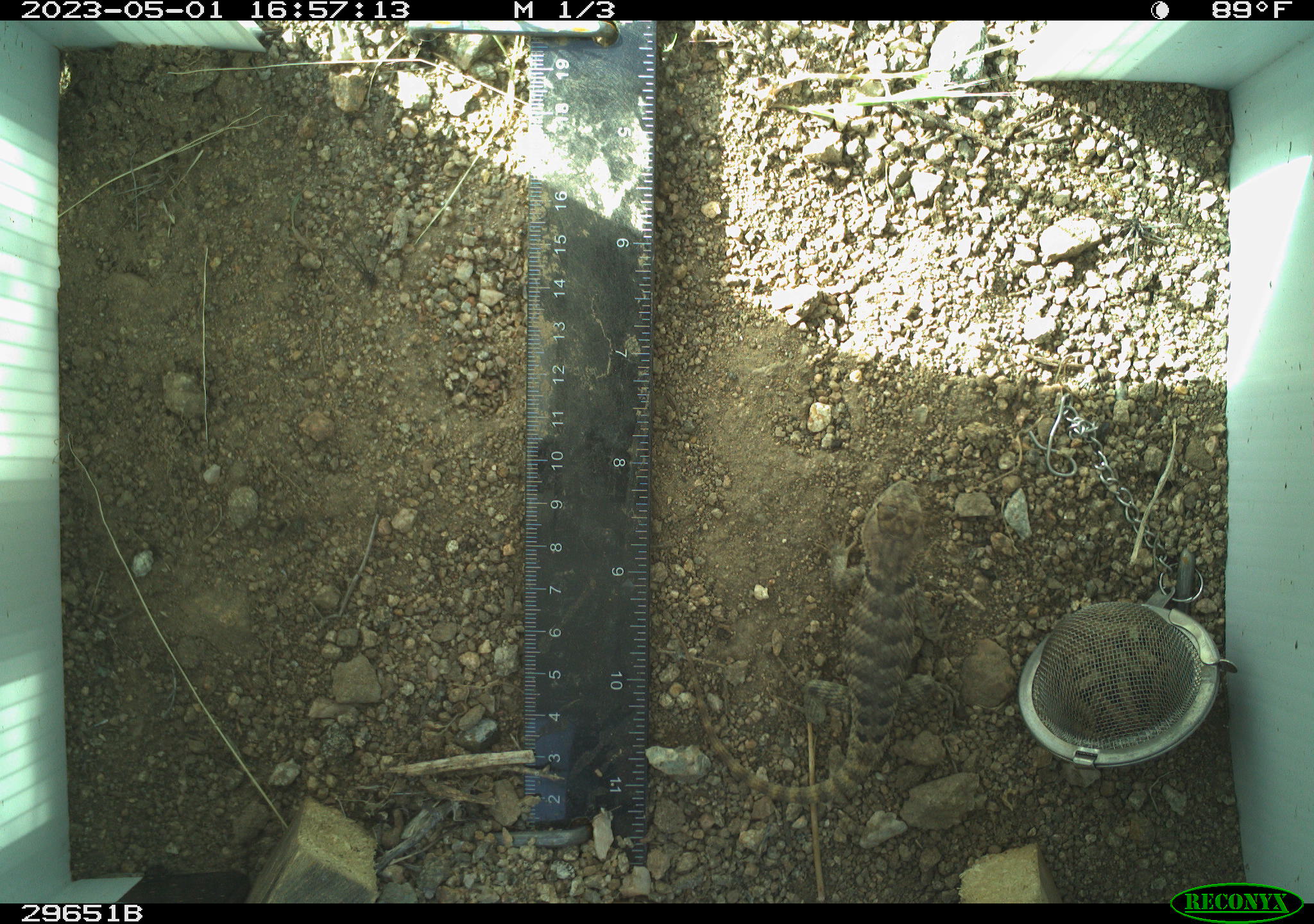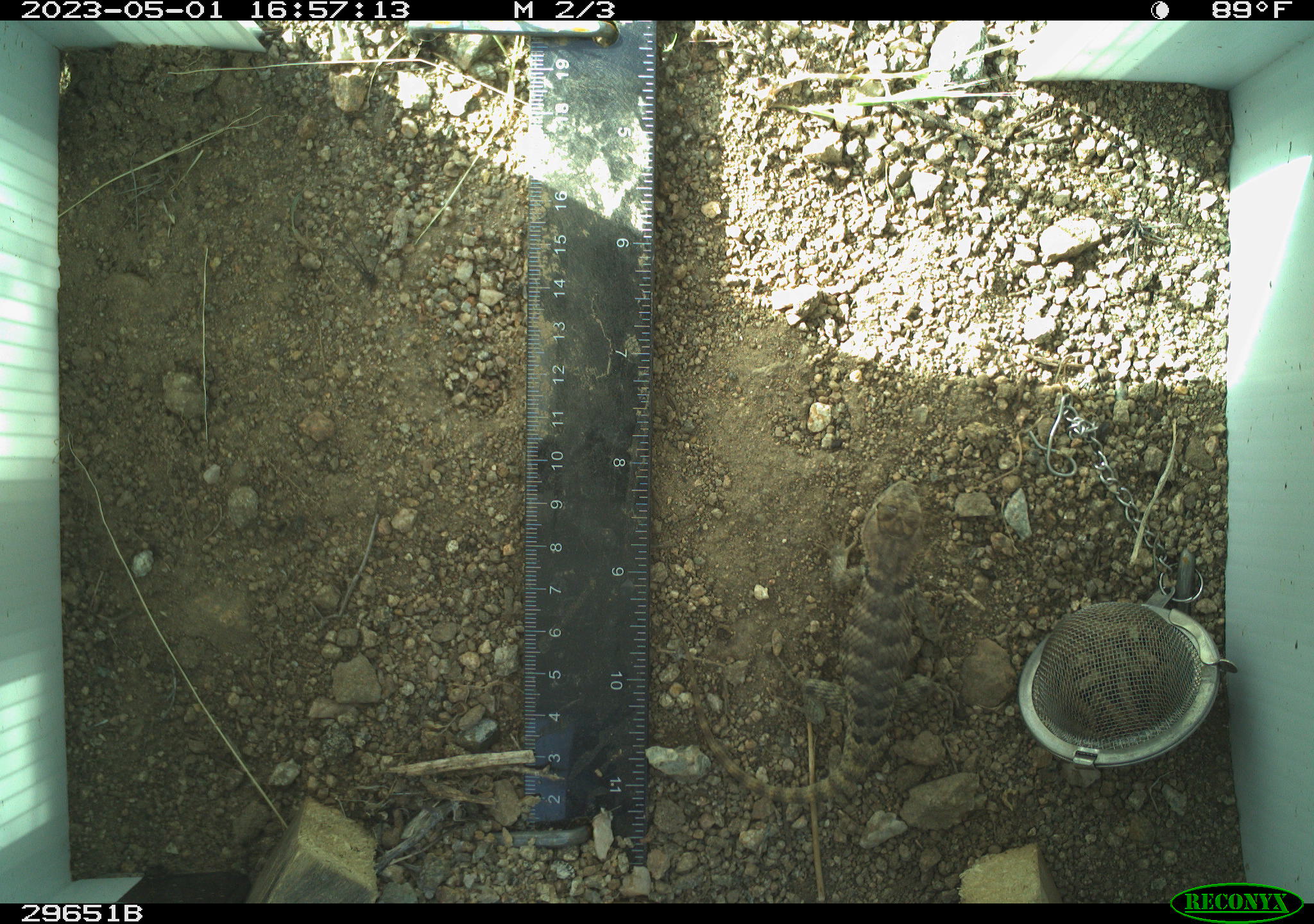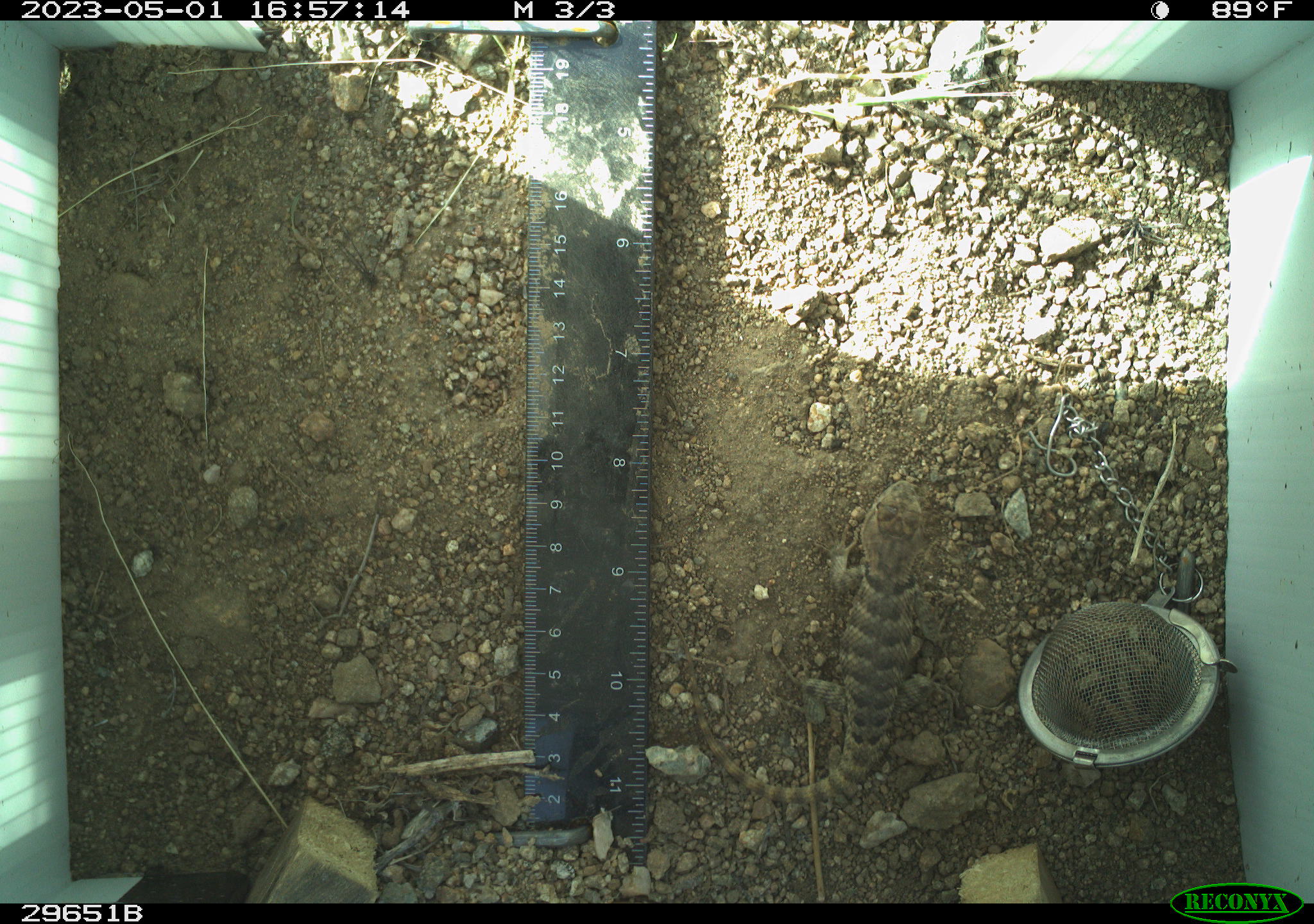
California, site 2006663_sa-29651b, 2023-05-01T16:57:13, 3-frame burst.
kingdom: Animalia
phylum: Chordata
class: Reptilia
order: Squamata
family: Phrynosomatidae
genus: Sceloporus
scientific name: Sceloporus uniformis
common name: yellow-backed spiny lizard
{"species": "yellow-backed spiny lizard (Sceloporus uniformis)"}